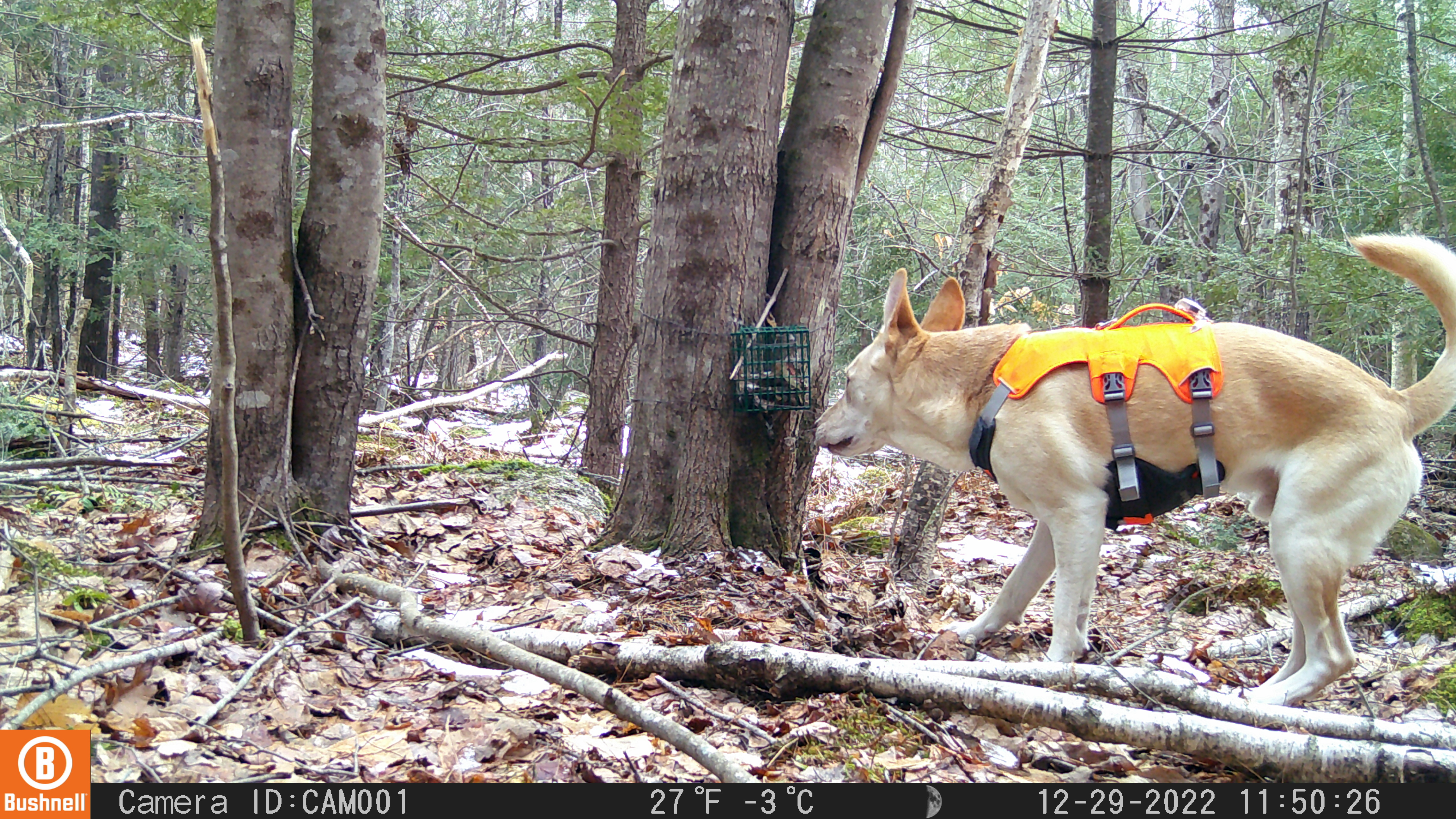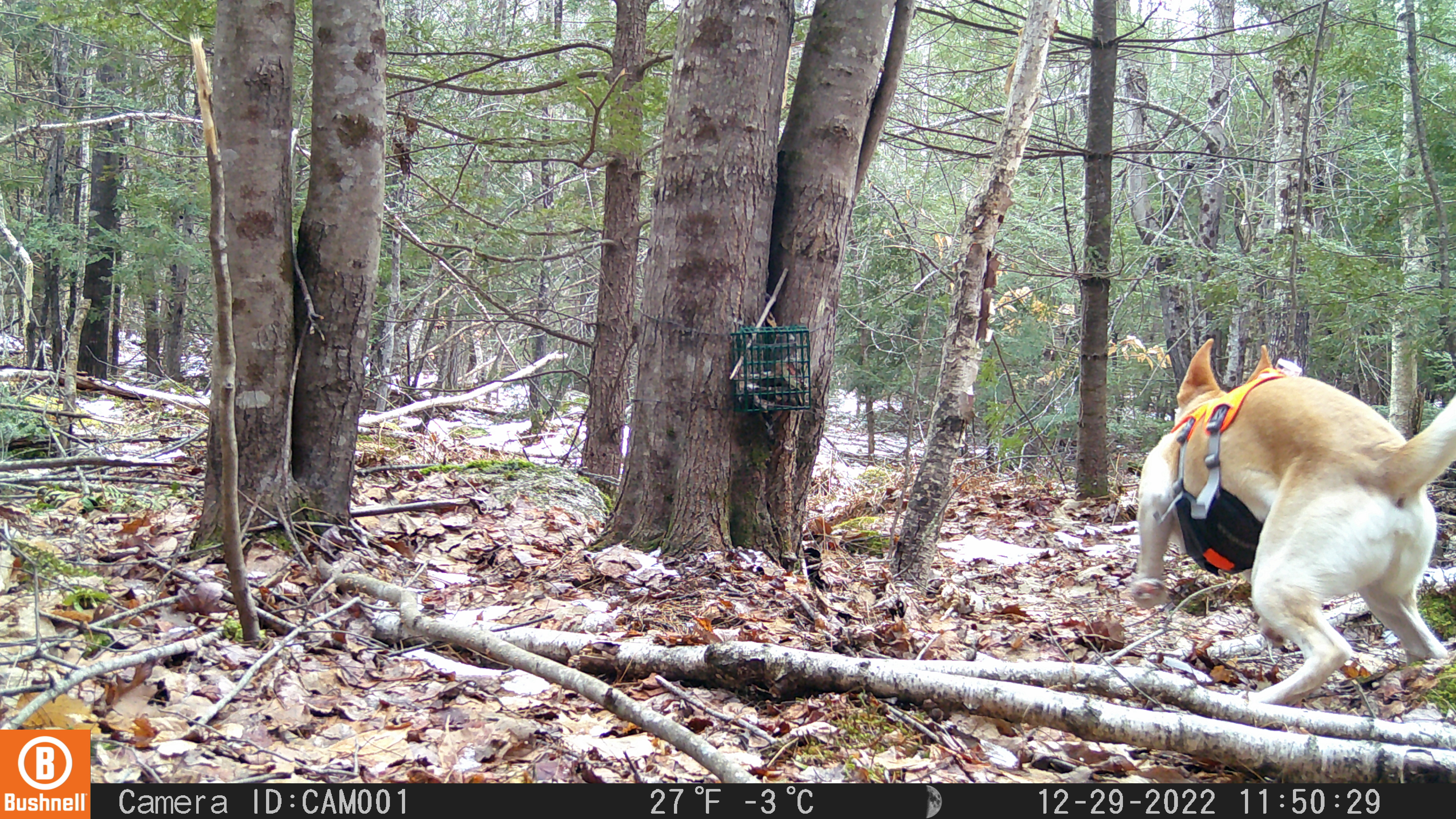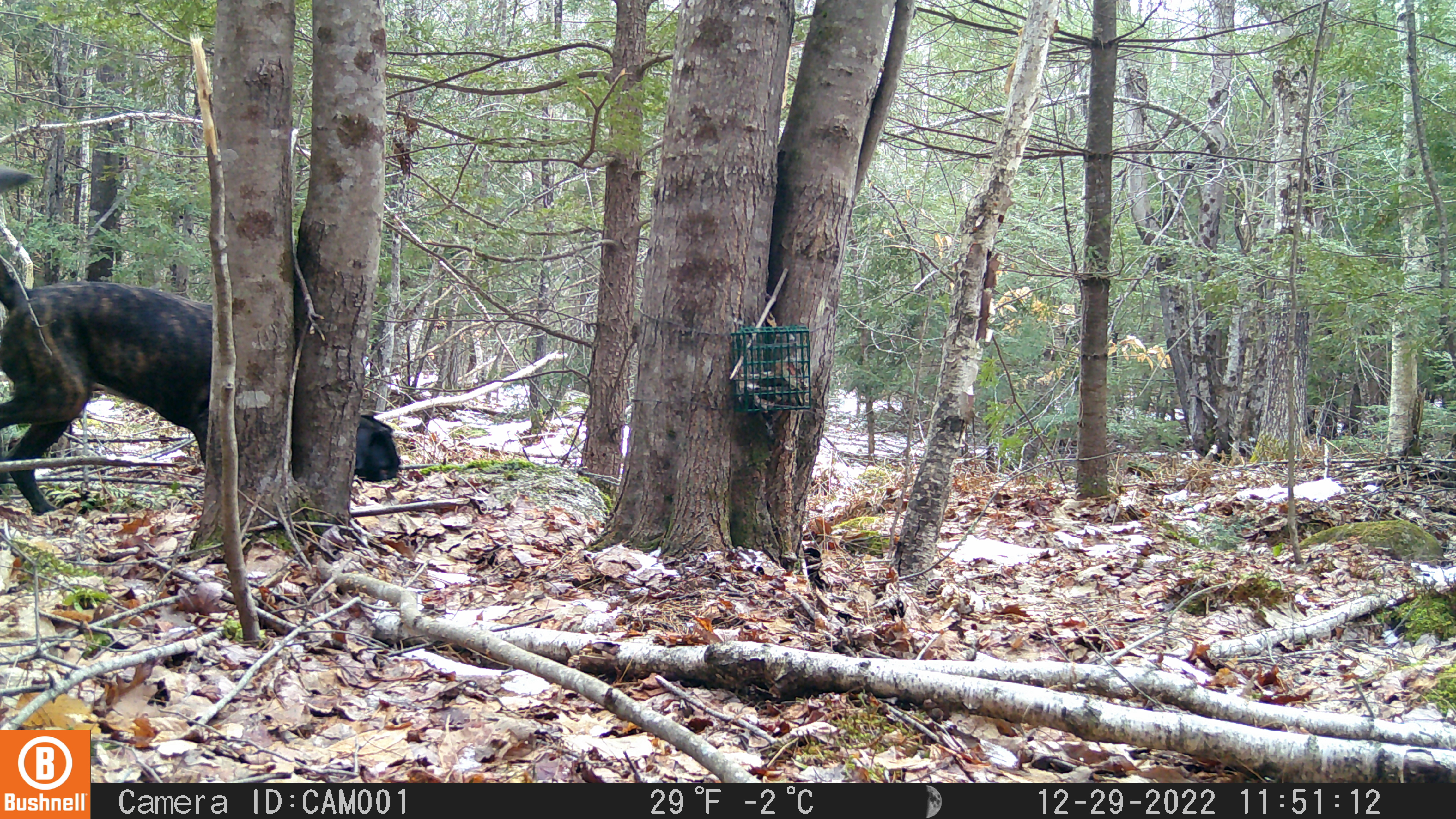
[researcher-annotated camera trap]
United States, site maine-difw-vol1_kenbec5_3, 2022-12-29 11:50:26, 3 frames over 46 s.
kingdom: Animalia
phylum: Chordata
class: Mammalia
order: Carnivora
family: Canidae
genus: Canis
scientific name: Canis familiaris familiaris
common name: domestic dog